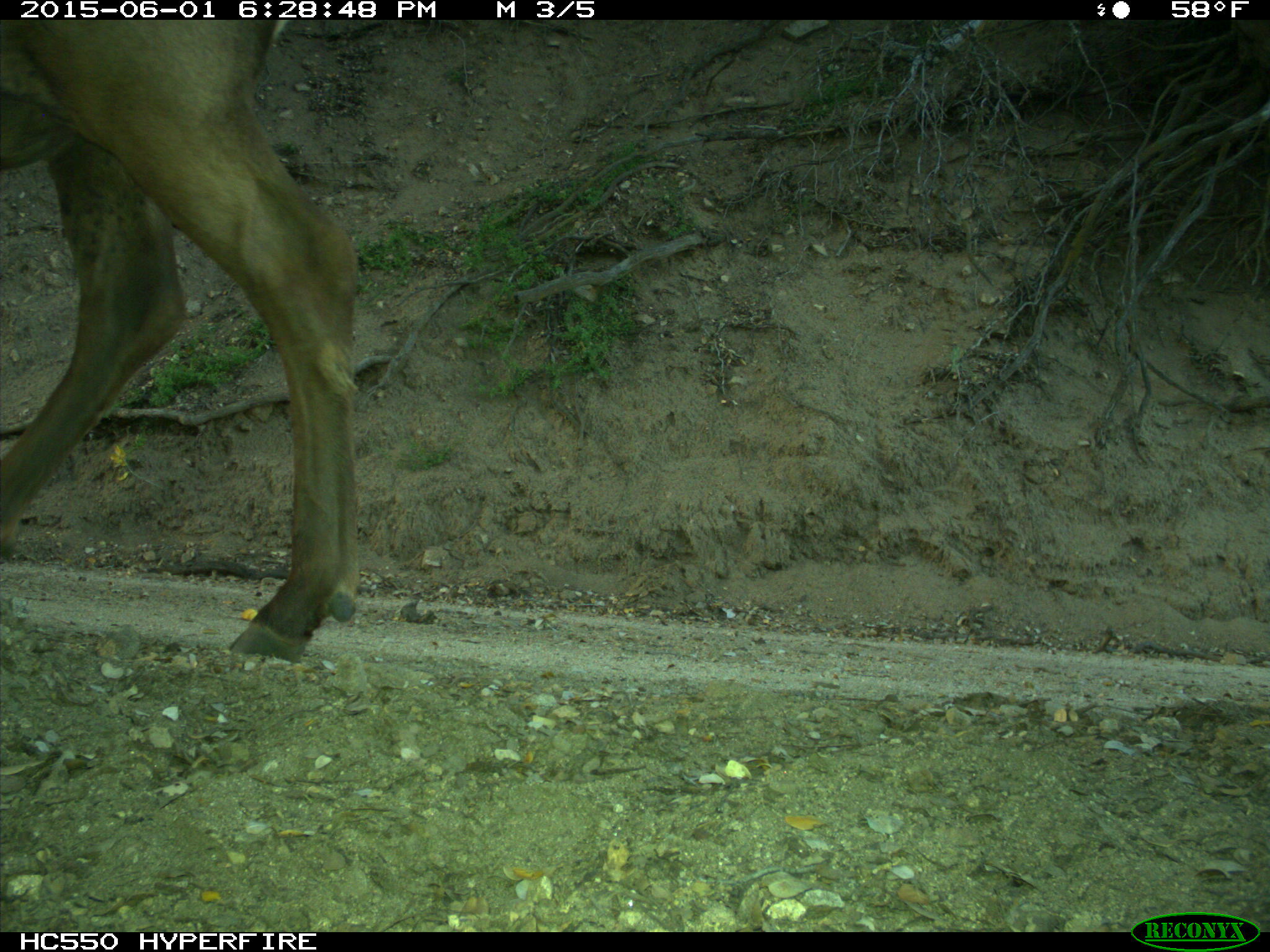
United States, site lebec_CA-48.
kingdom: Animalia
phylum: Chordata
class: Mammalia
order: Artiodactyla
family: Cervidae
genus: Cervus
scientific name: Cervus canadensis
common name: elk